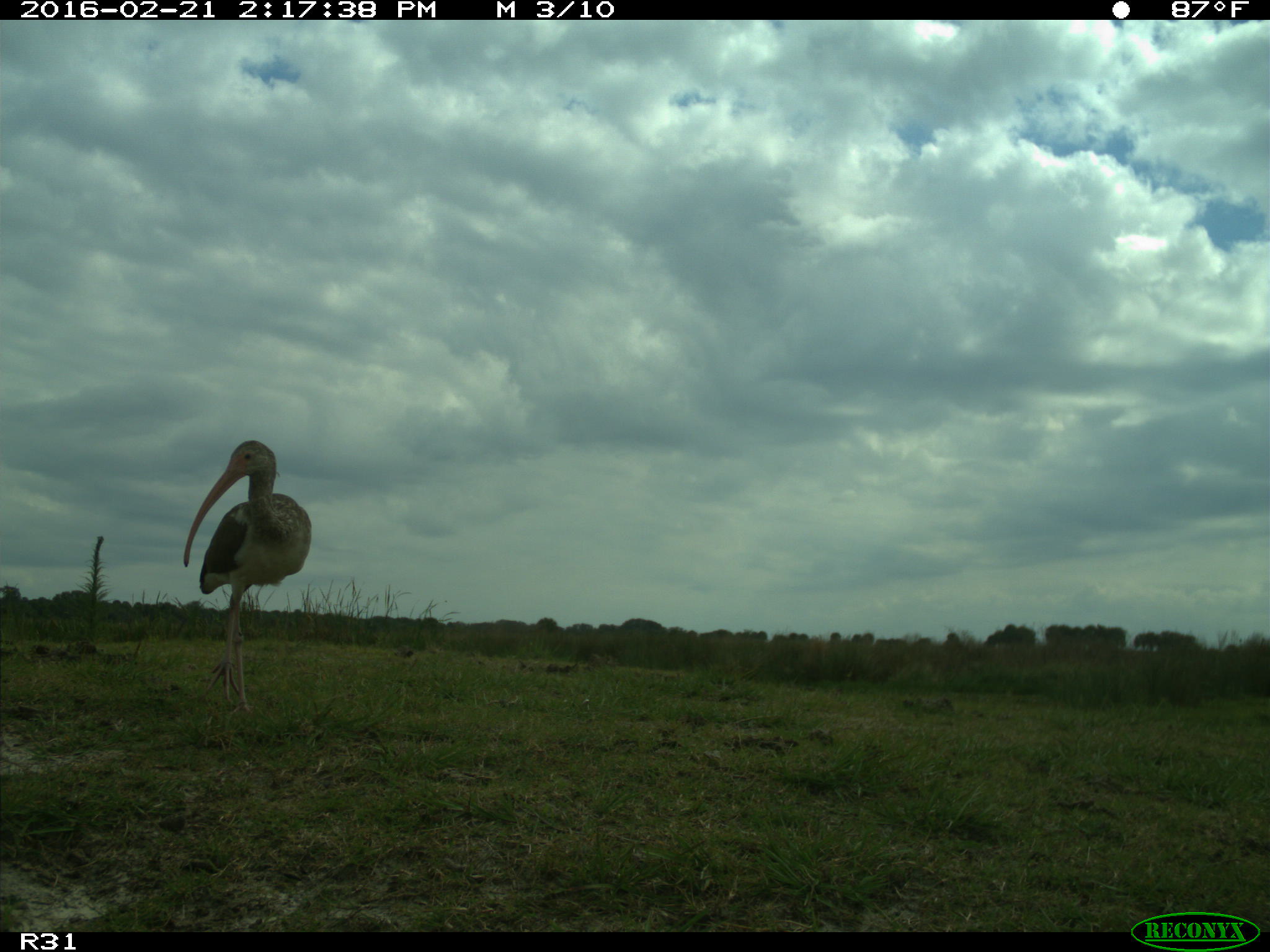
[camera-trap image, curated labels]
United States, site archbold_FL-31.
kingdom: Animalia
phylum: Chordata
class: Aves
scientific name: Aves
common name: birds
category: unidentified bird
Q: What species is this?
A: Unidentified bird (birds) (Aves).